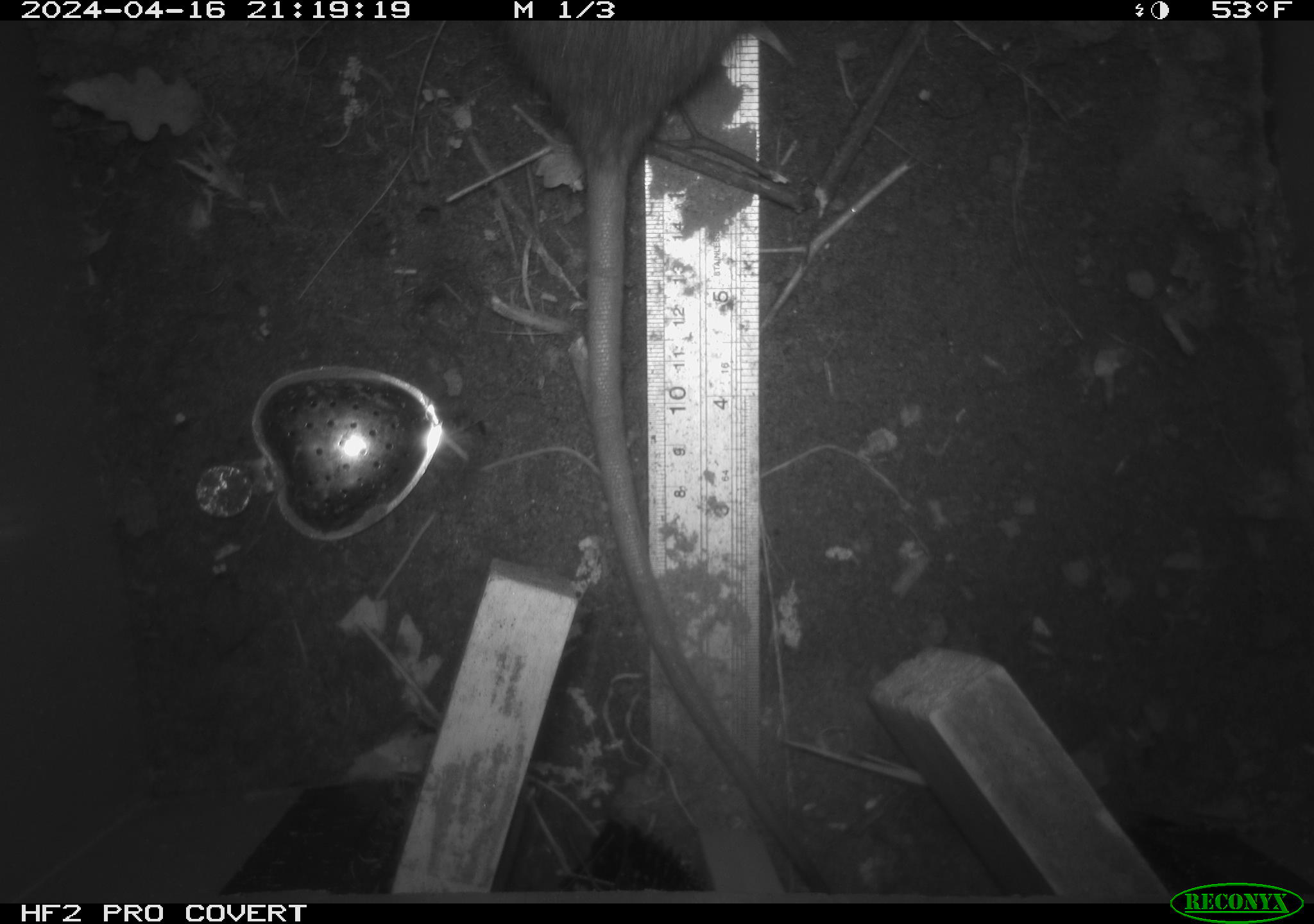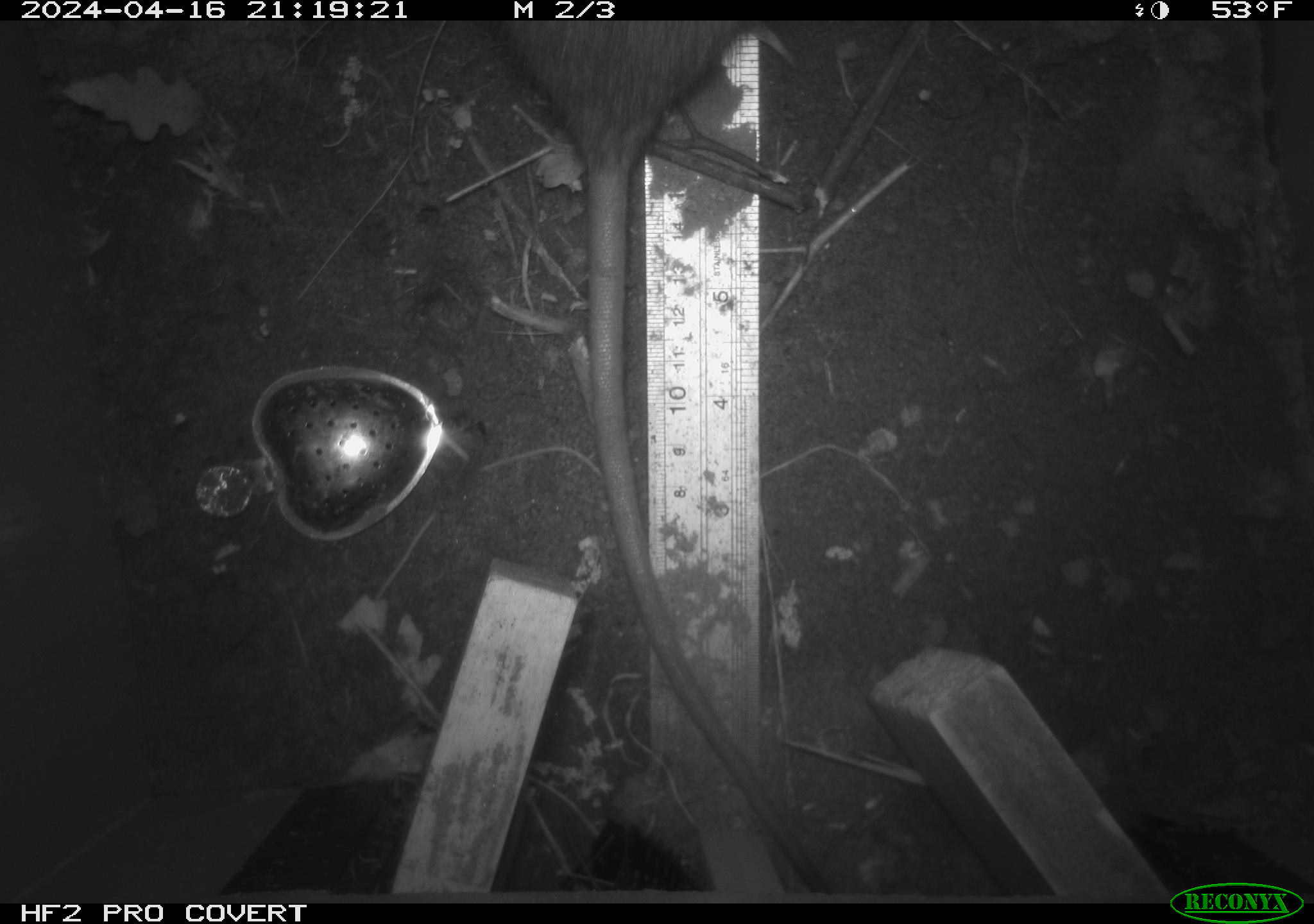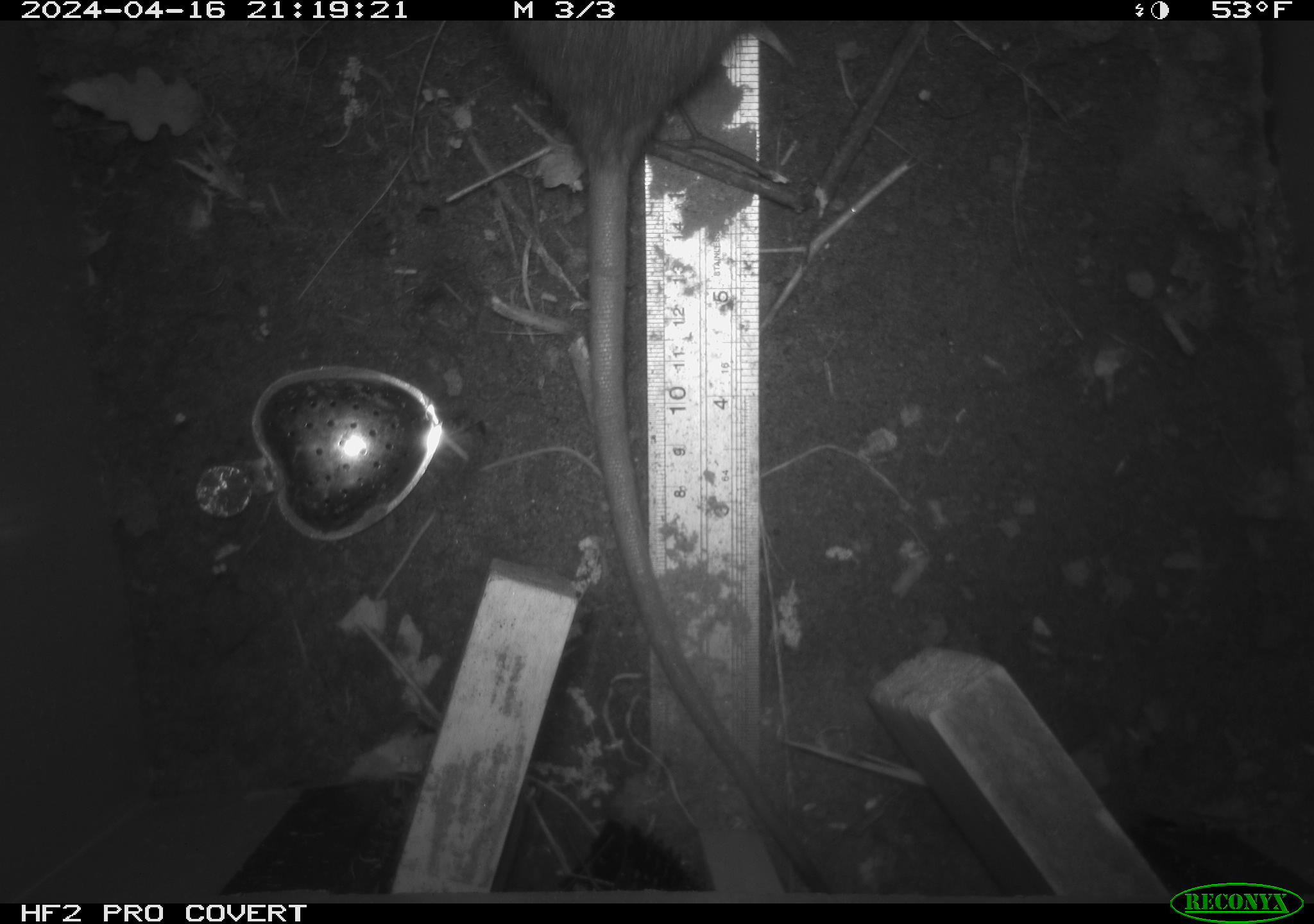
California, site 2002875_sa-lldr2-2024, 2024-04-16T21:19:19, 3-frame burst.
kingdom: Animalia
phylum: Chordata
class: Mammalia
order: Rodentia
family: Muridae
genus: Rattus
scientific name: Rattus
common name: rat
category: rattus species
Rattus species (rat) (Rattus).